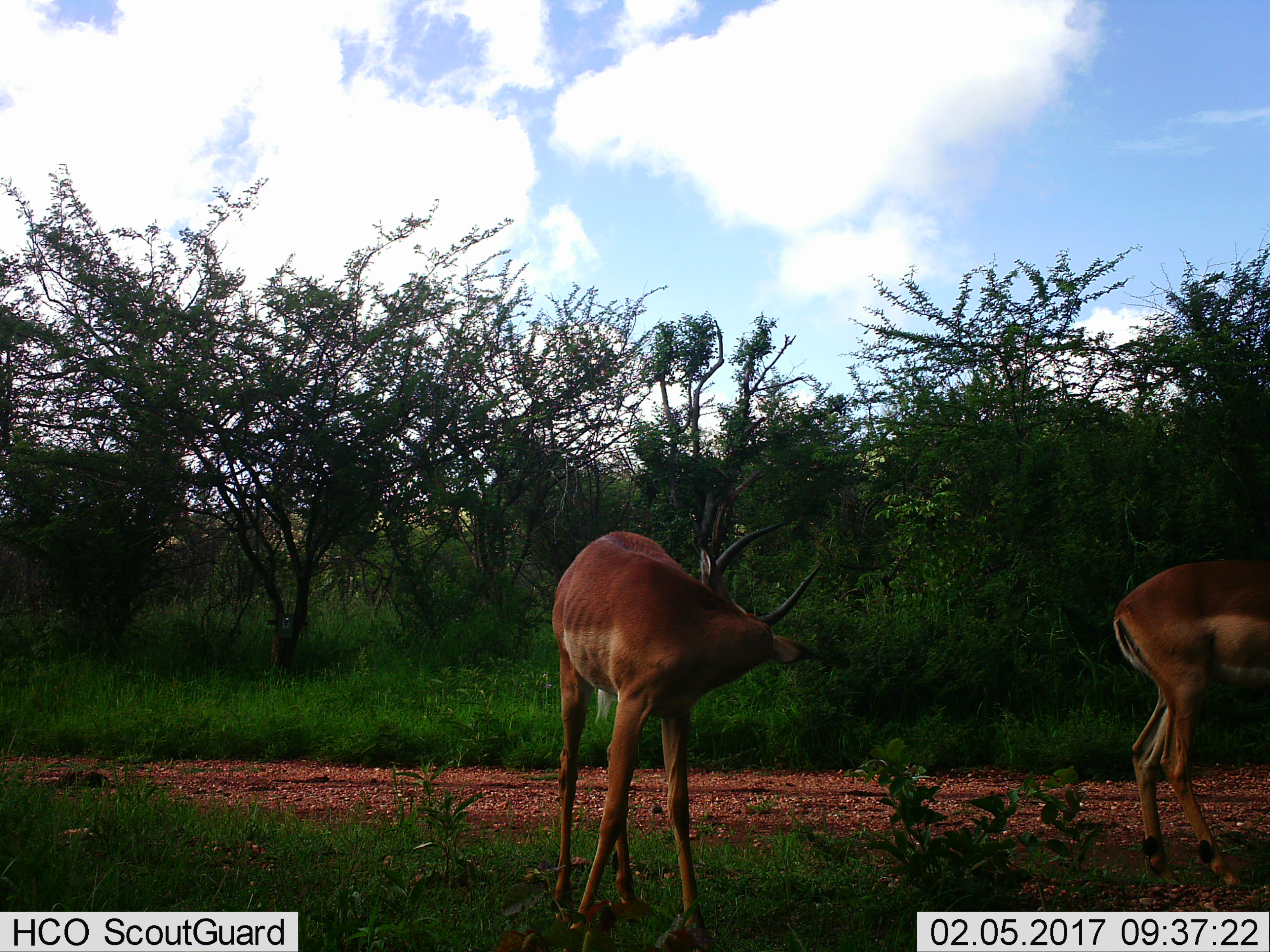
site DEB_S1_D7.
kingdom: Animalia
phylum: Chordata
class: Mammalia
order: Artiodactyla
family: Bovidae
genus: Aepyceros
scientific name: Aepyceros melampus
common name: impala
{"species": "impala (Aepyceros melampus)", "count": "2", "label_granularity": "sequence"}